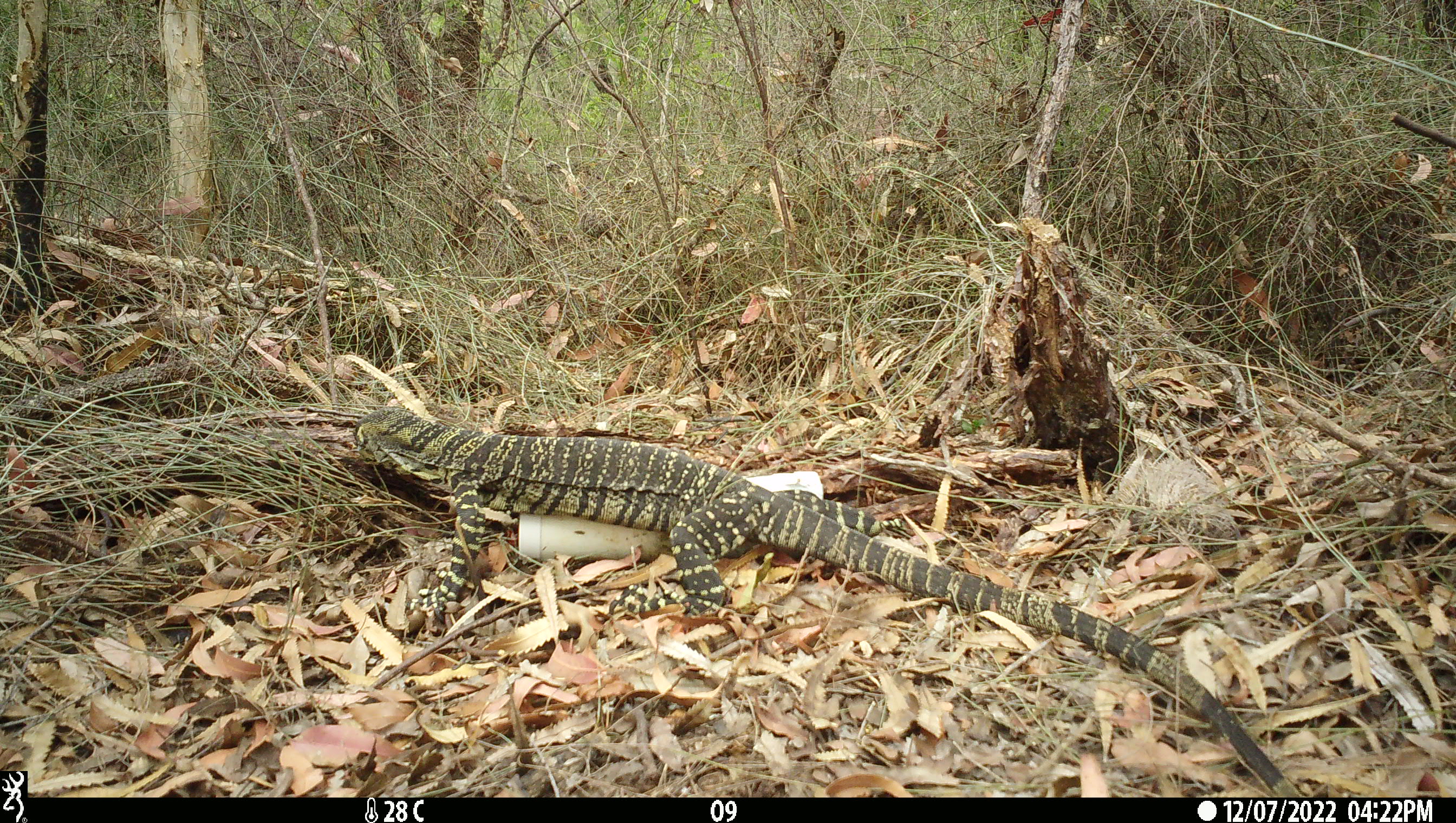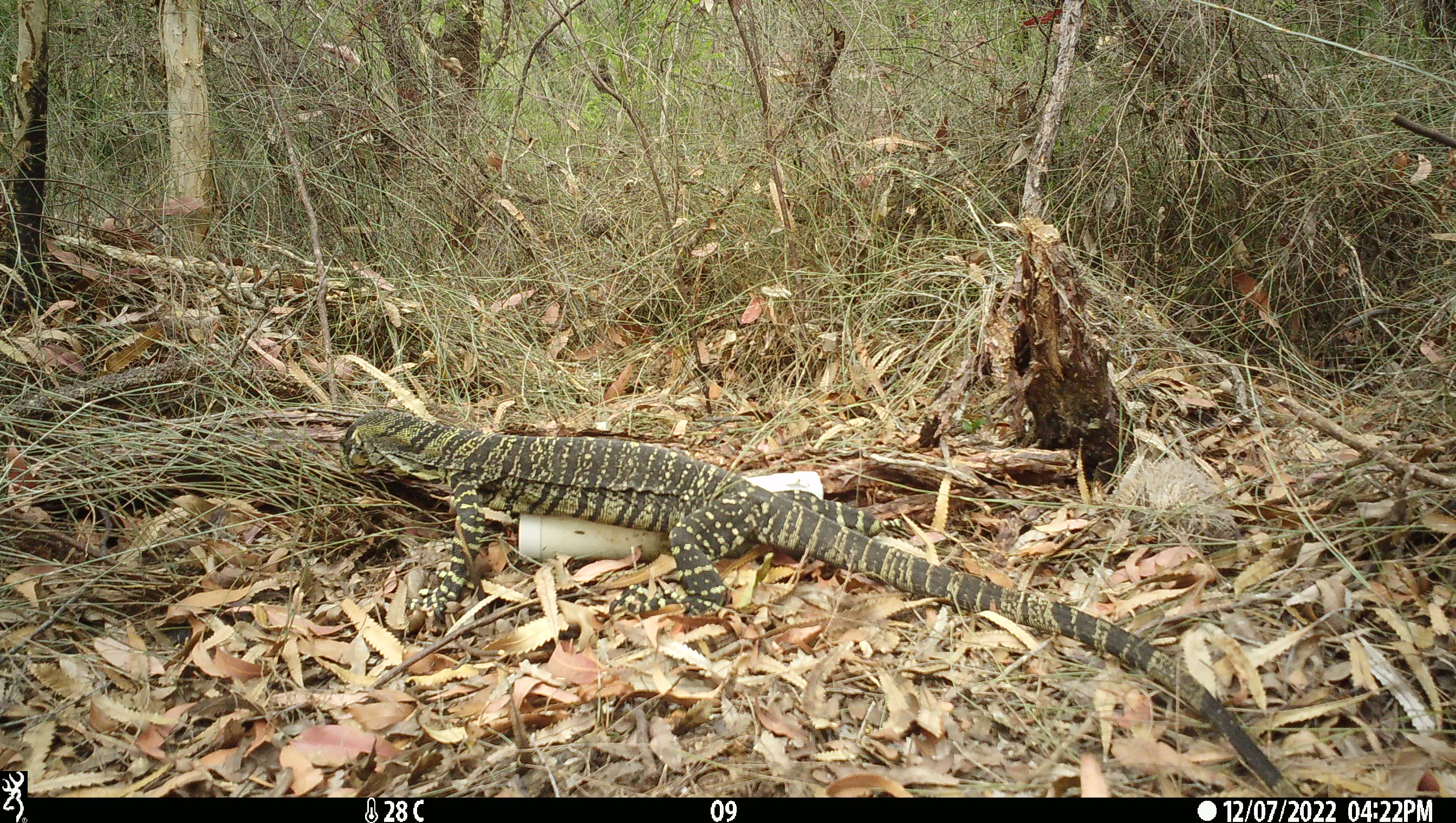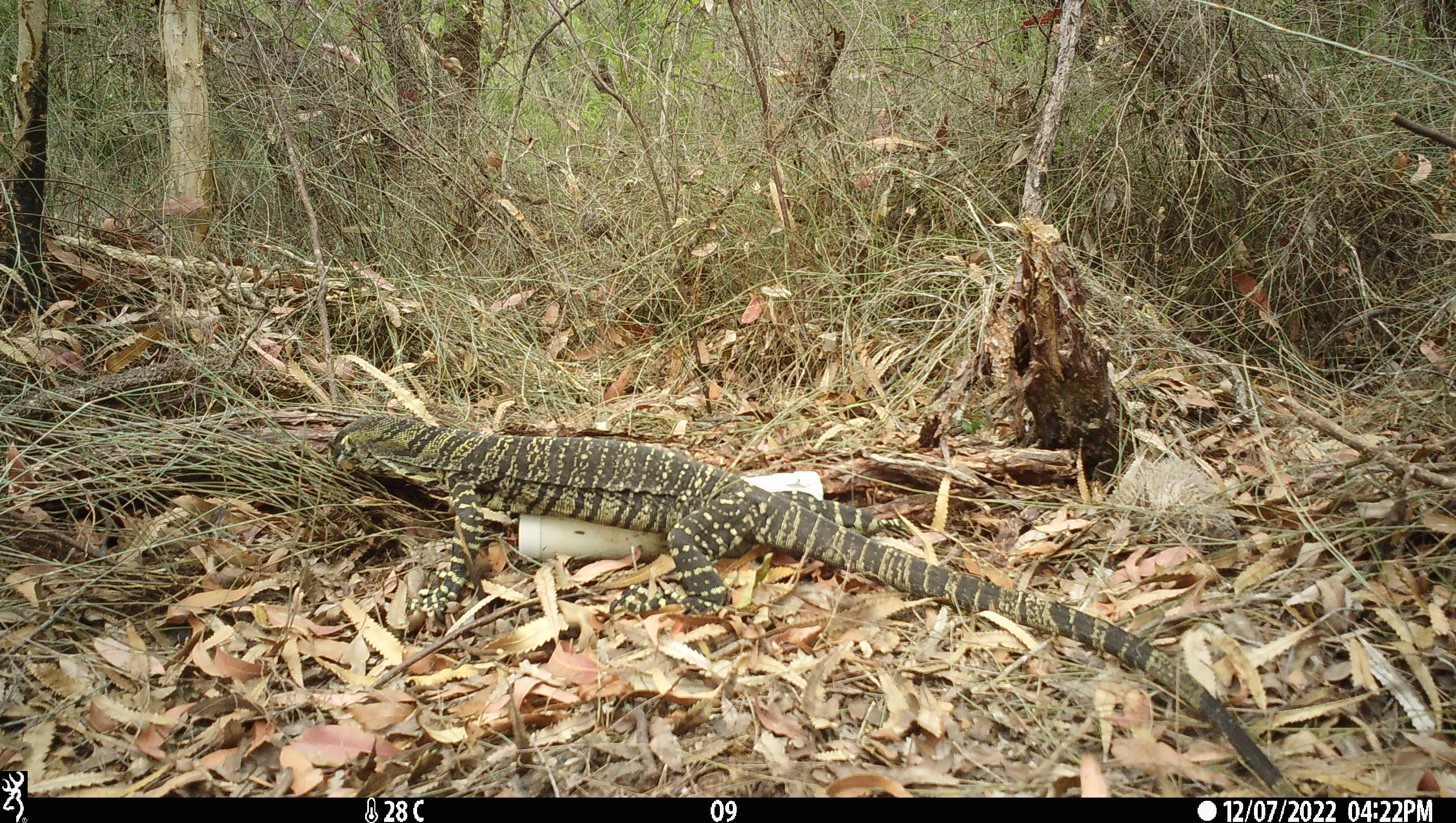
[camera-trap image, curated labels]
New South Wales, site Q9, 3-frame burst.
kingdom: Animalia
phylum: Chordata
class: Reptilia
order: Squamata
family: Varanidae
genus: Varanus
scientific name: Varanus varius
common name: lace monitor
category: goanna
Goanna (lace monitor) (Varanus varius).